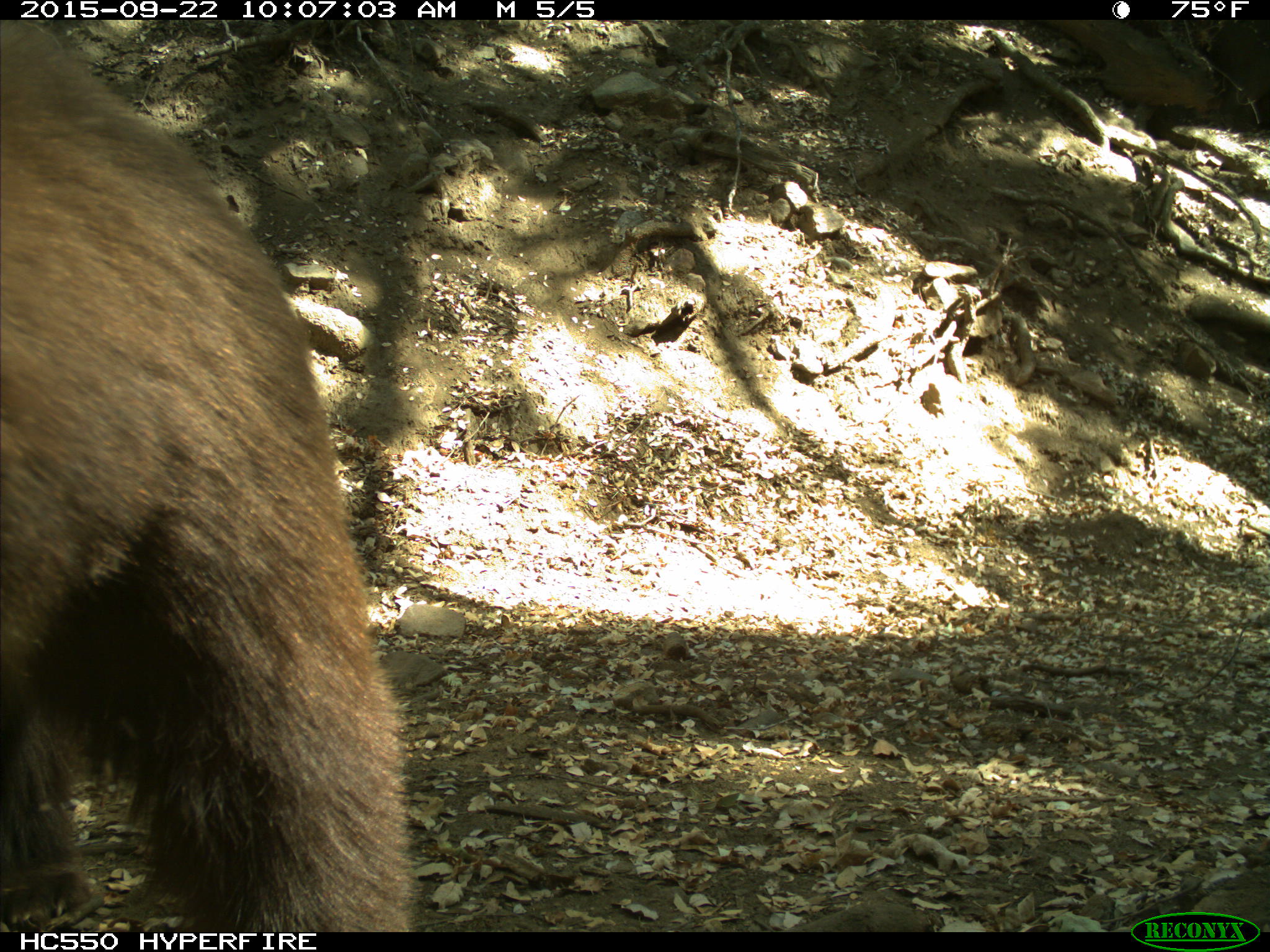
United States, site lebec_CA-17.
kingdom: Animalia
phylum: Chordata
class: Mammalia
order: Carnivora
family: Ursidae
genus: Ursus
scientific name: Ursus americanus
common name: american black bear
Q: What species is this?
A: Ursus americanus (american black bear).